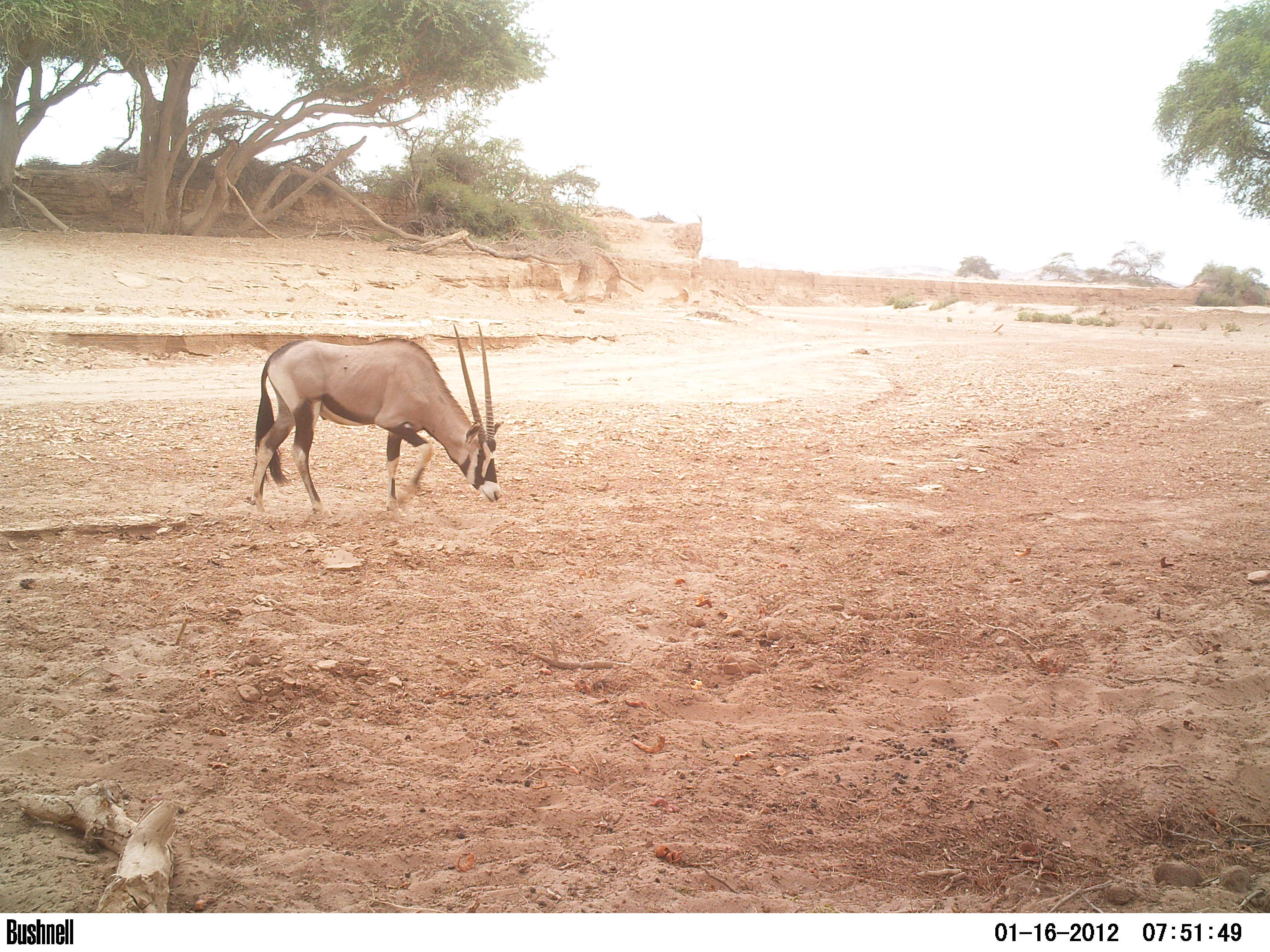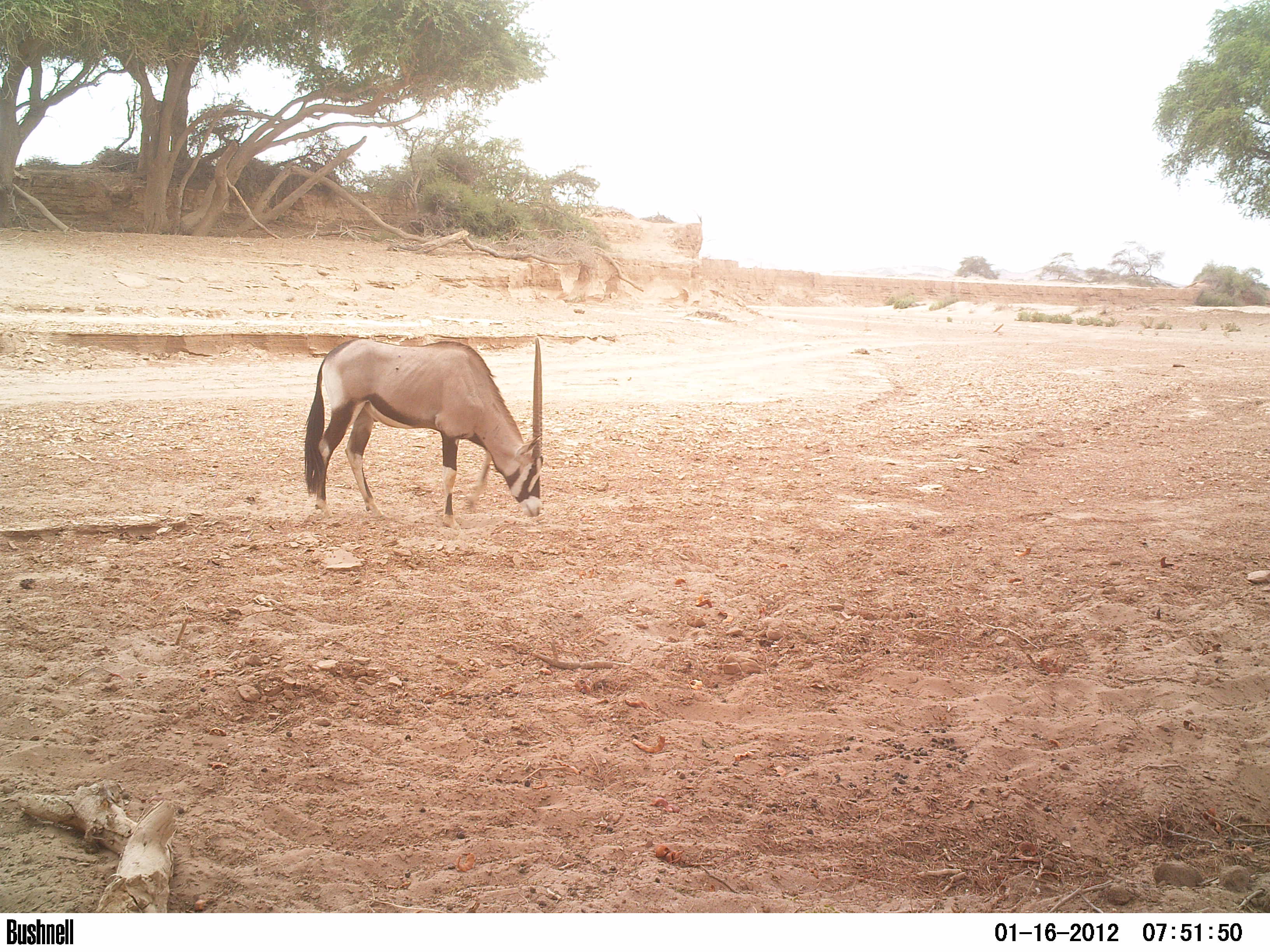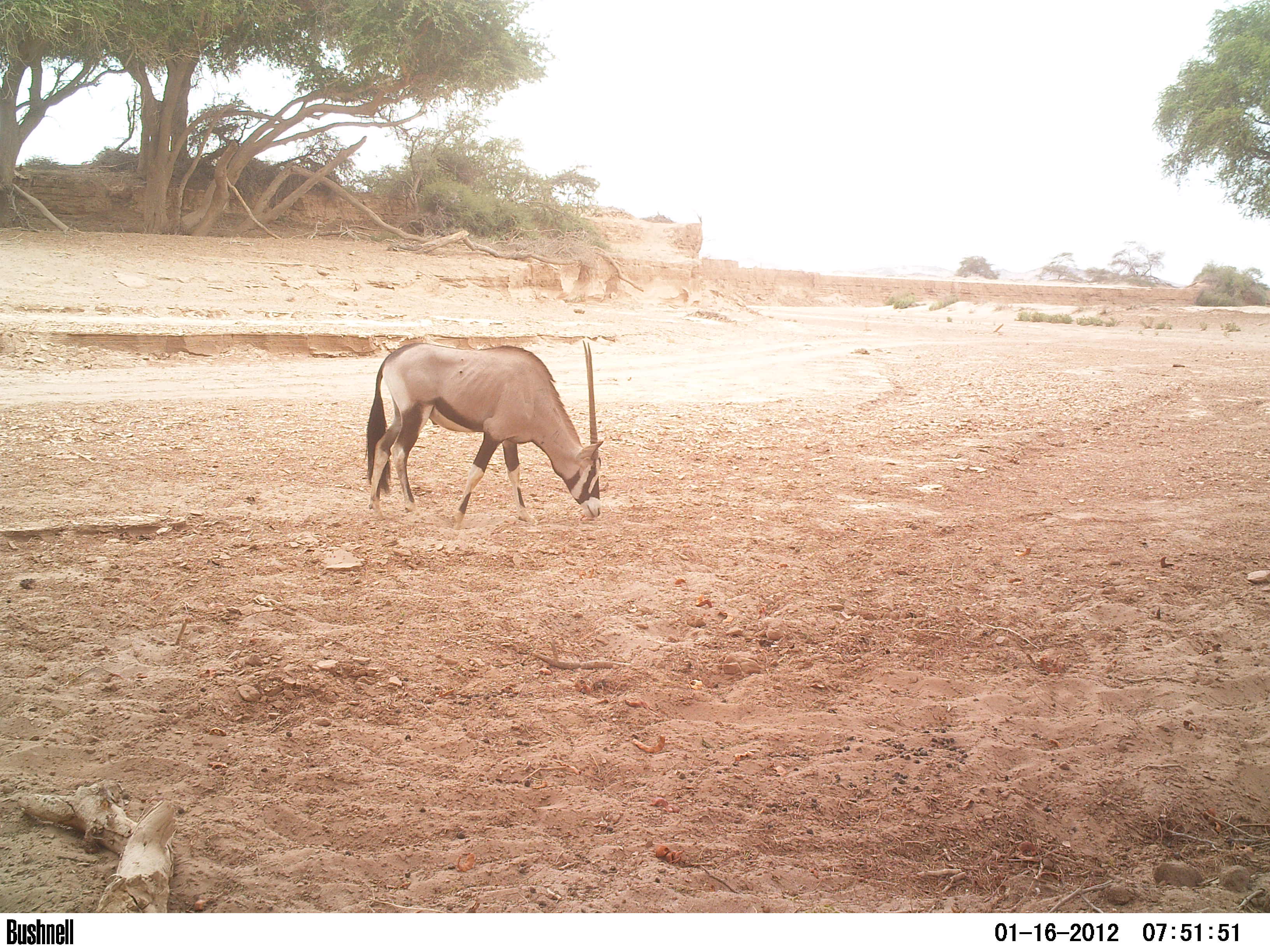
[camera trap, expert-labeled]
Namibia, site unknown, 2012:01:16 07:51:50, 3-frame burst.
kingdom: Animalia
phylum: Chordata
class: Mammalia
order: Artiodactyla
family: Bovidae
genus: Oryx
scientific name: Oryx gazella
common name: gemsbok